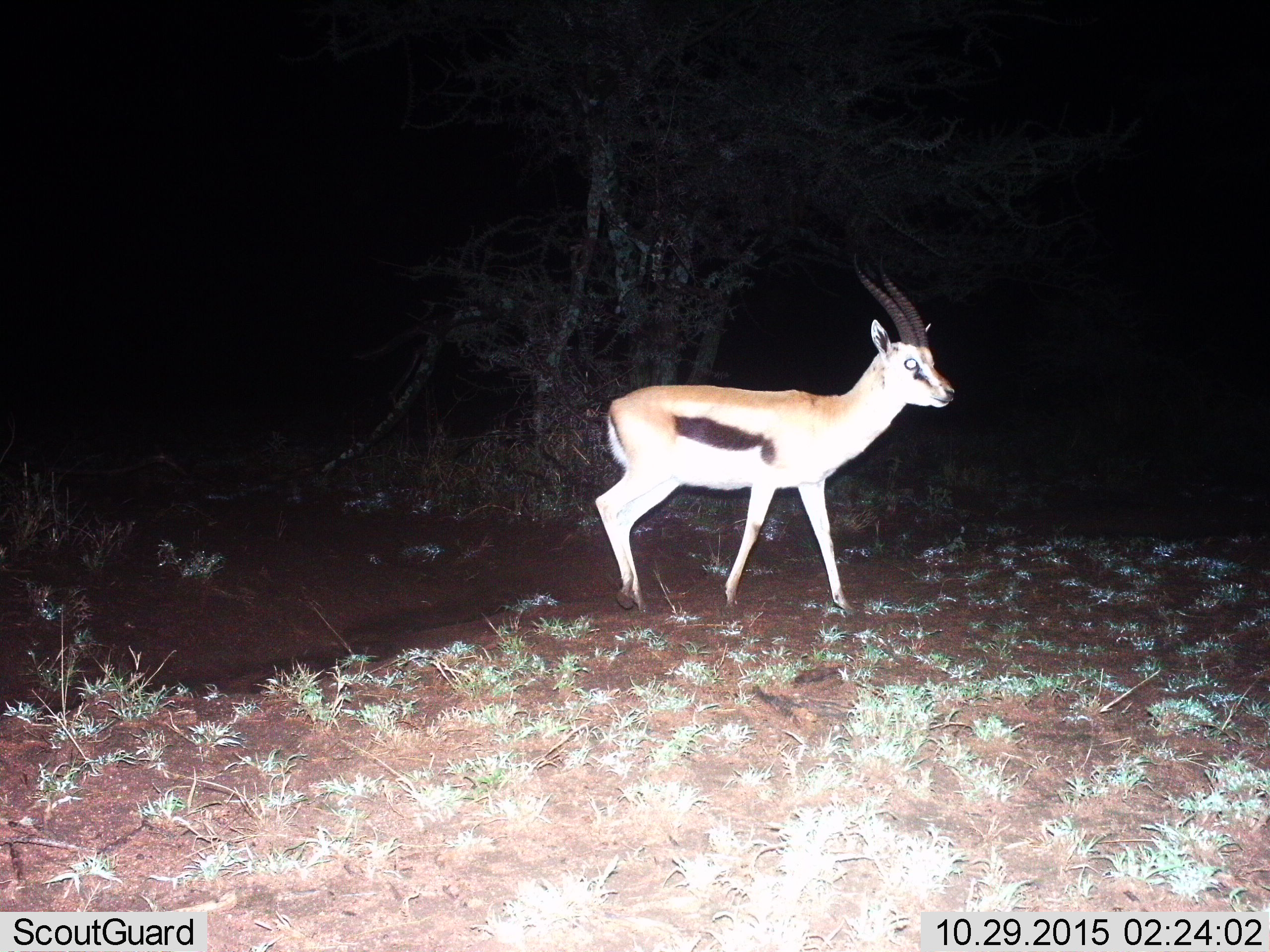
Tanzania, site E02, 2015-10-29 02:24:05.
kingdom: Animalia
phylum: Chordata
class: Mammalia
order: Artiodactyla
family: Bovidae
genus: Eudorcas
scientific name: Eudorcas thomsonii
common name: thomson's gazelle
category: gazellethomsons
Gazellethomsons (thomson's gazelle) (Eudorcas thomsonii), count 1. Behavior (volunteer vote fractions): standing 37%, resting 0%, moving 63%, interacting 0%. Young present (vote fraction): 0%. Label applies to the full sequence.